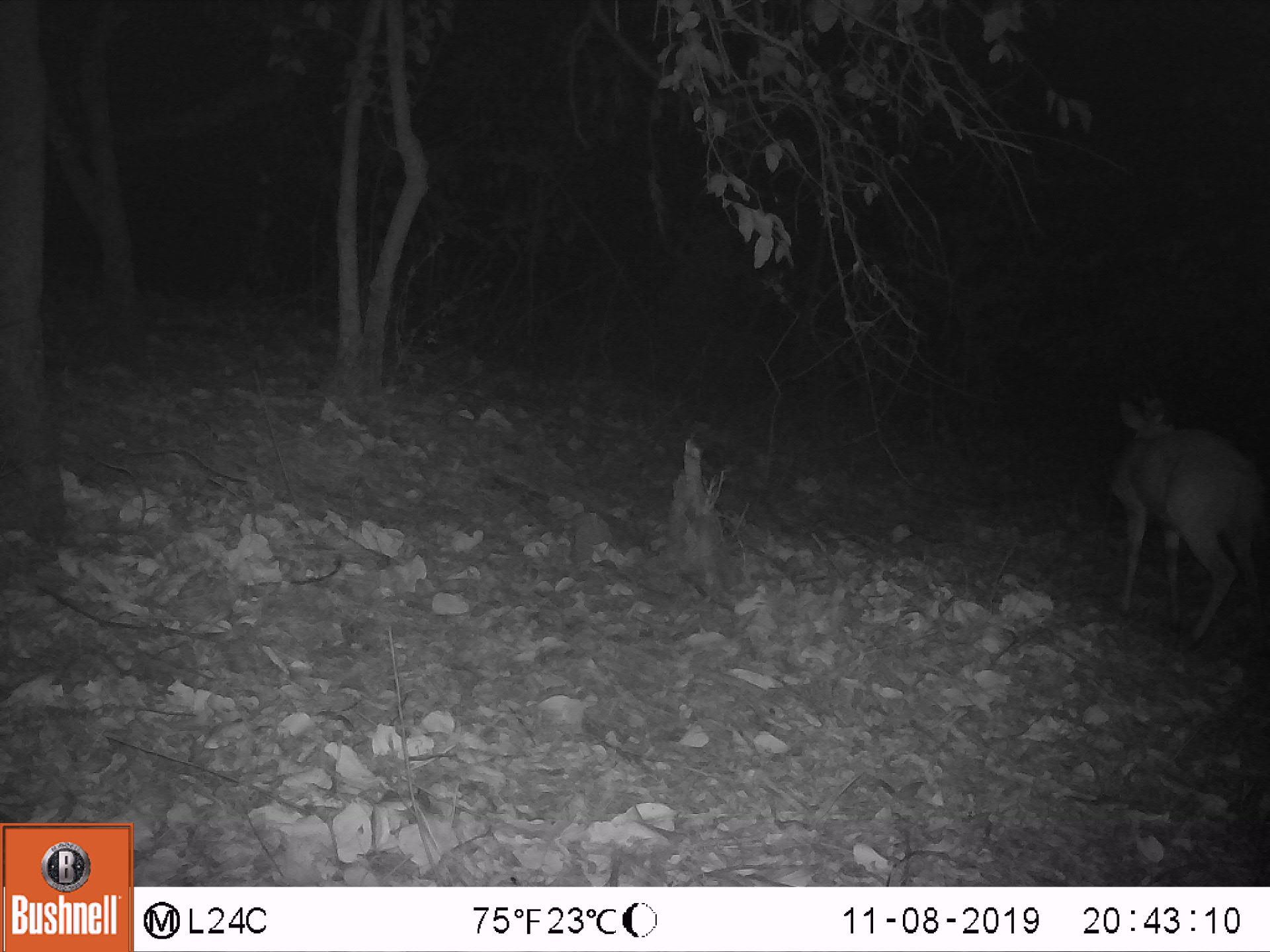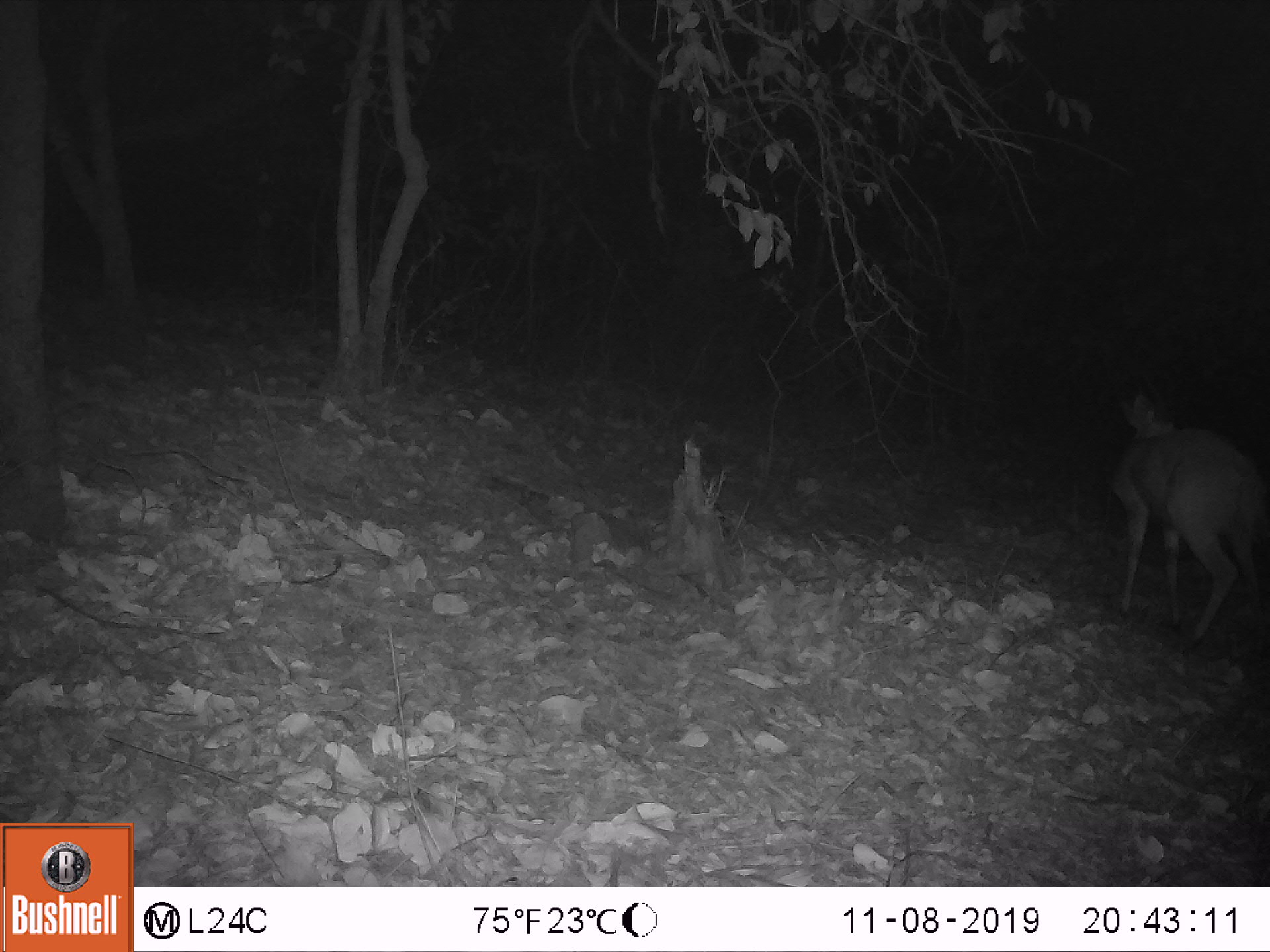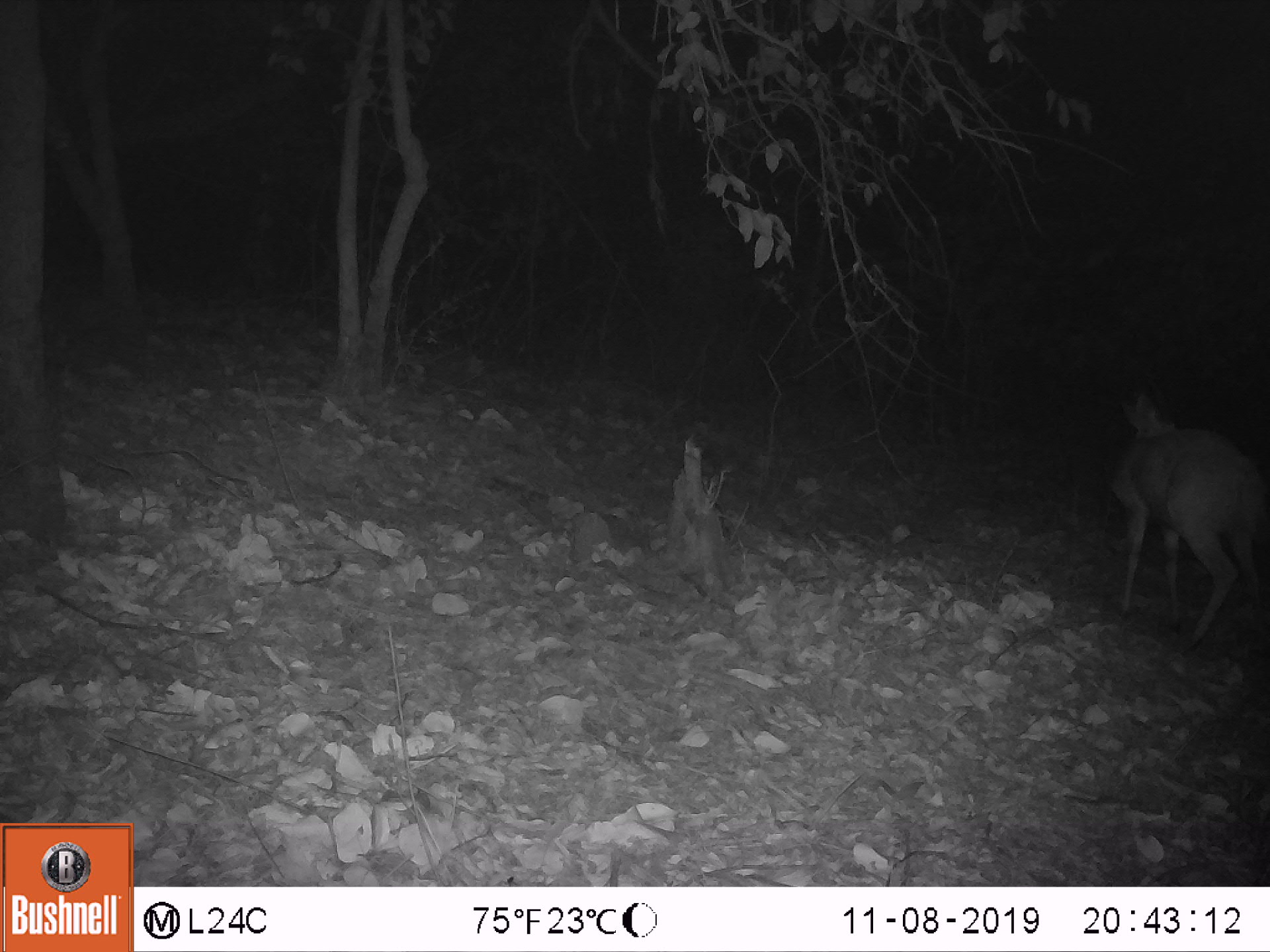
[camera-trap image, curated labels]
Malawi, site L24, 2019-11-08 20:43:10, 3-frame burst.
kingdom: Animalia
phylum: Chordata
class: Mammalia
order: Artiodactyla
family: Bovidae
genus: Tragelaphus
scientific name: Tragelaphus sylvaticus sylvaticus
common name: cape bushbuck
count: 1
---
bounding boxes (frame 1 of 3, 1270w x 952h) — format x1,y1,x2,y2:
cape bushbuck: 1098,380,1267,665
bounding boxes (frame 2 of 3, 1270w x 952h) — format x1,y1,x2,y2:
cape bushbuck: 1102,386,1267,652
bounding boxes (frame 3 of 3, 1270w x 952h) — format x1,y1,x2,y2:
cape bushbuck: 1098,376,1267,657